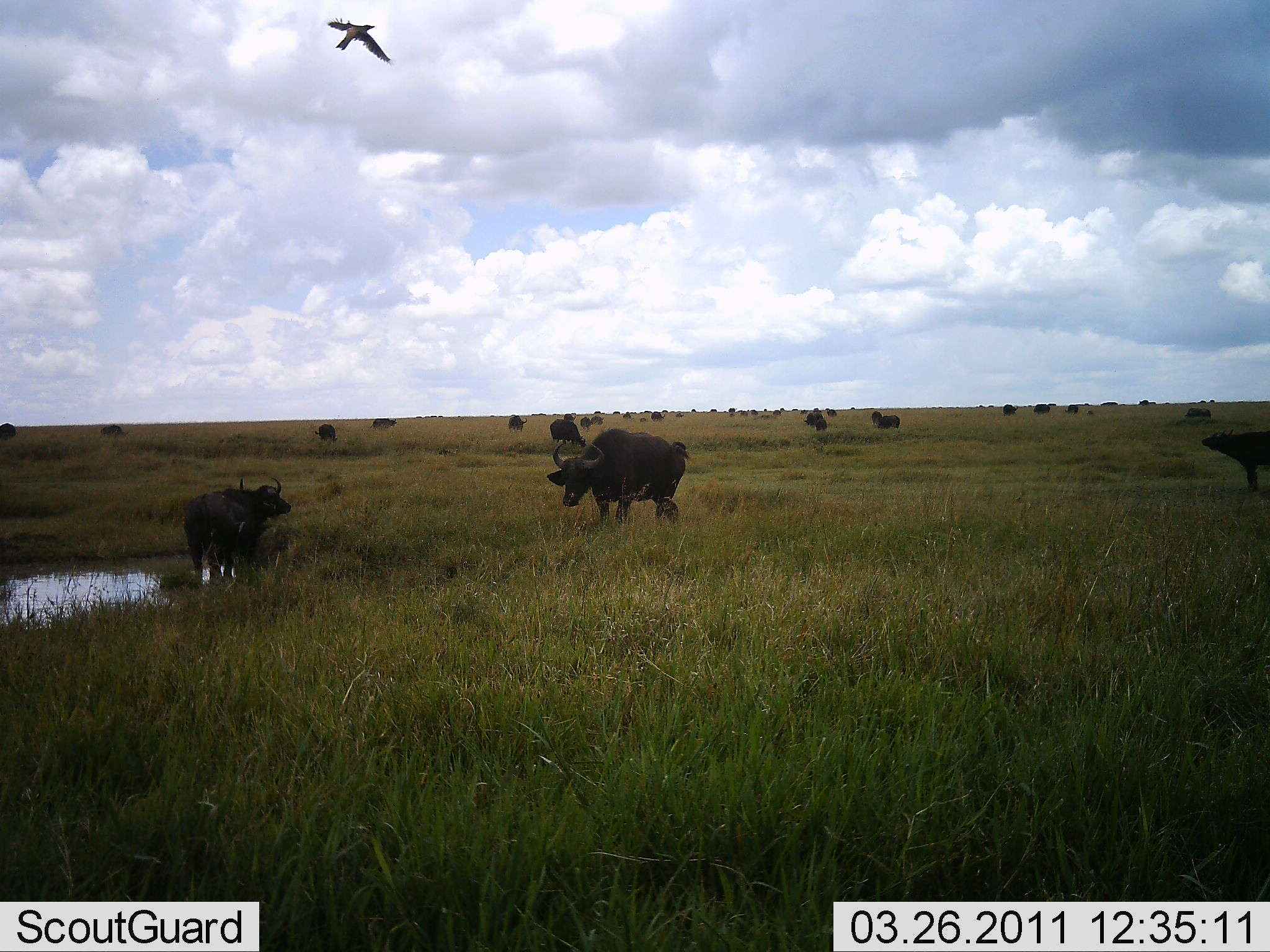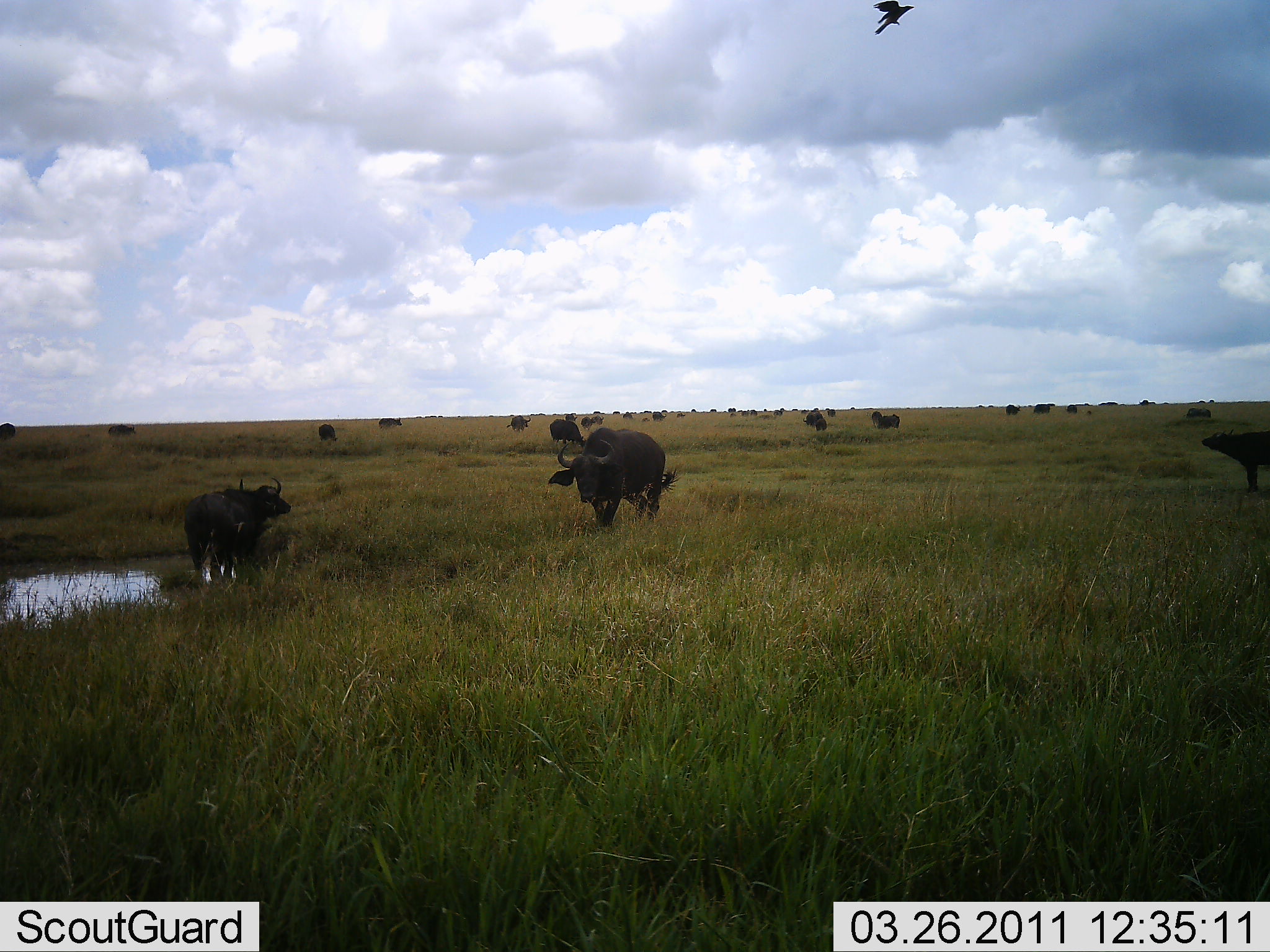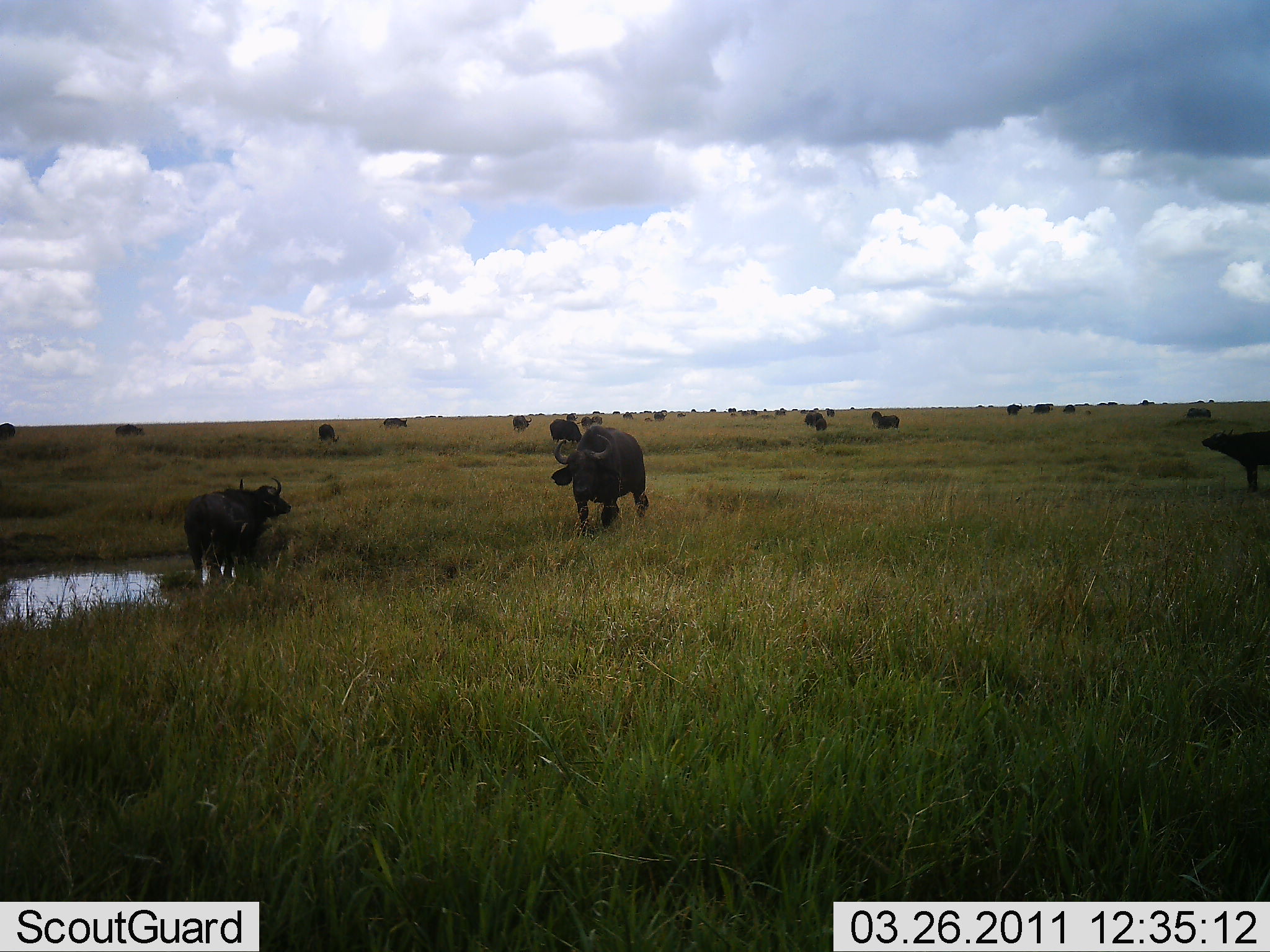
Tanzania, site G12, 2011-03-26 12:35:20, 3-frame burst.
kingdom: Animalia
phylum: Chordata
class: Mammalia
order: Artiodactyla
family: Bovidae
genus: Syncerus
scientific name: Syncerus caffer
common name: cape buffalo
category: buffalo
Buffalo (cape buffalo) (Syncerus caffer), count 11-50. Behavior (volunteer vote fractions): standing 78%, resting 22%, moving 89%, interacting 0%. Young present (vote fraction): 0%. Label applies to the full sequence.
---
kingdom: Animalia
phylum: Chordata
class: Aves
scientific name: Aves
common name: bird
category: otherbird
Otherbird (bird) (Aves), count 1. Behavior (volunteer vote fractions): standing 0%, resting 0%, moving 100%, interacting 0%. Young present (vote fraction): 0%. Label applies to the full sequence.